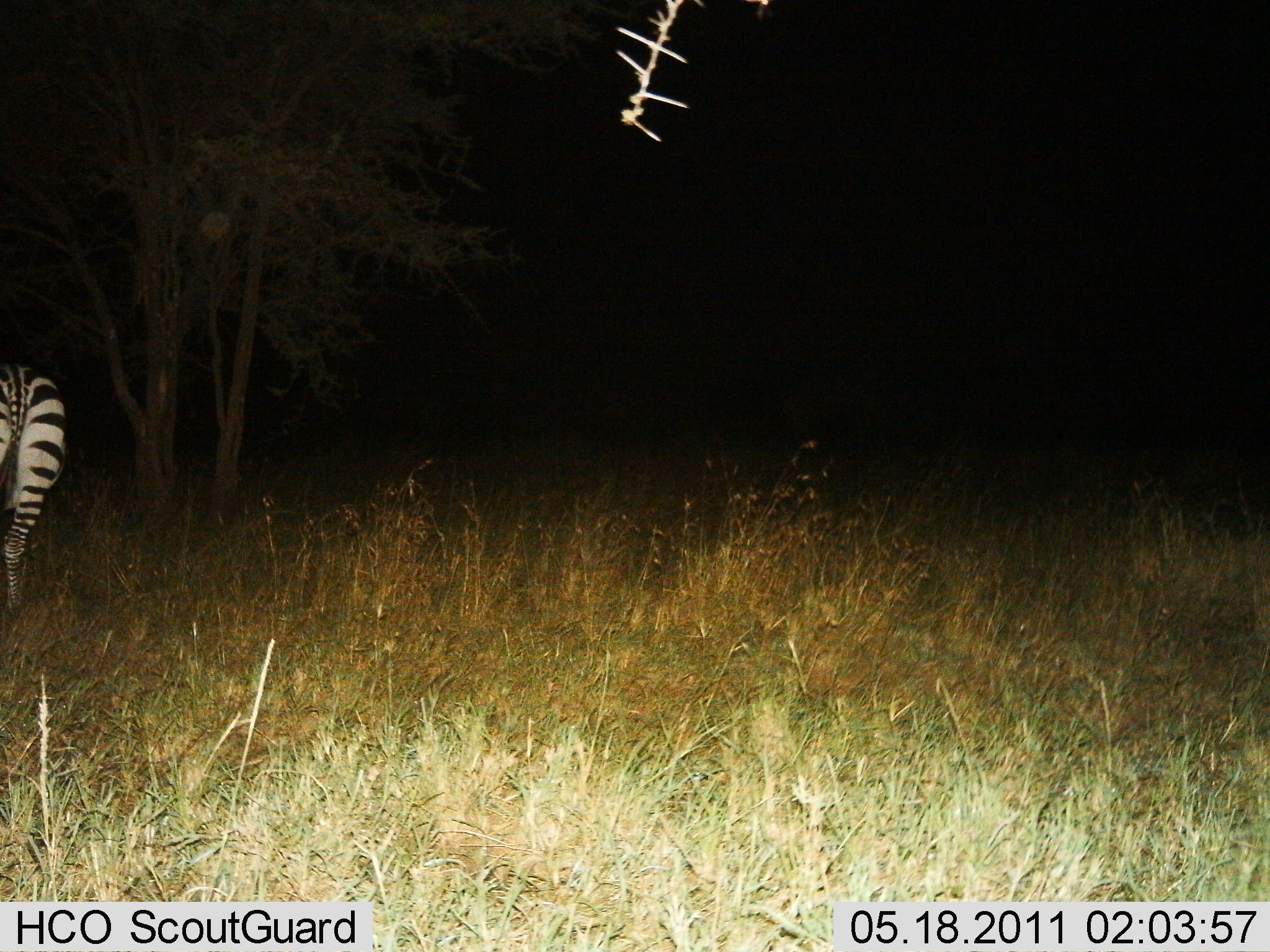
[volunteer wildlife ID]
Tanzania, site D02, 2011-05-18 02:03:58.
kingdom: Animalia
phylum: Chordata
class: Mammalia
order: Perissodactyla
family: Equidae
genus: Equus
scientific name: Equus quagga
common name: plains zebra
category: zebra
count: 1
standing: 70%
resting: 0%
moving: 30%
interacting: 0%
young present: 0%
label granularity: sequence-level